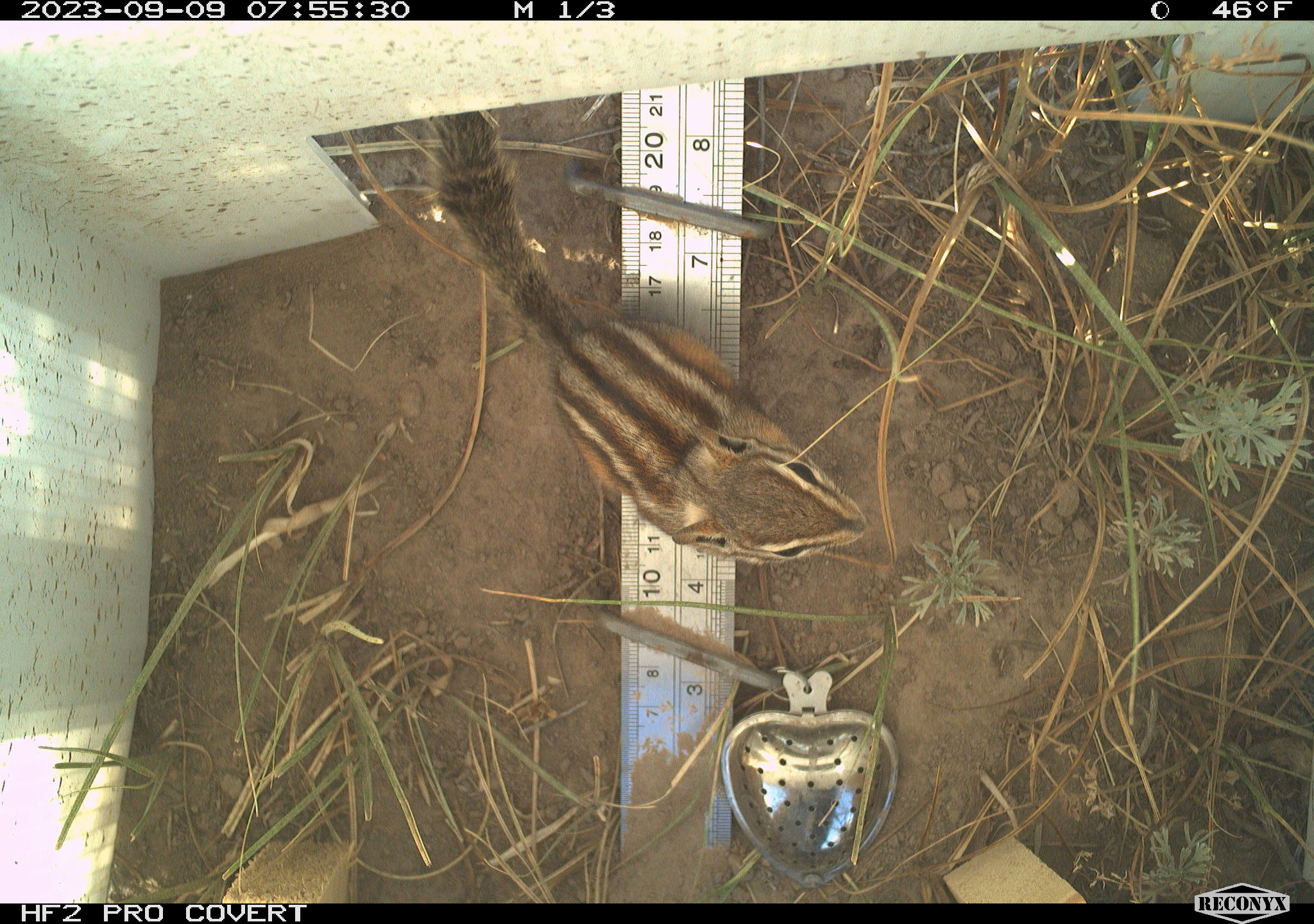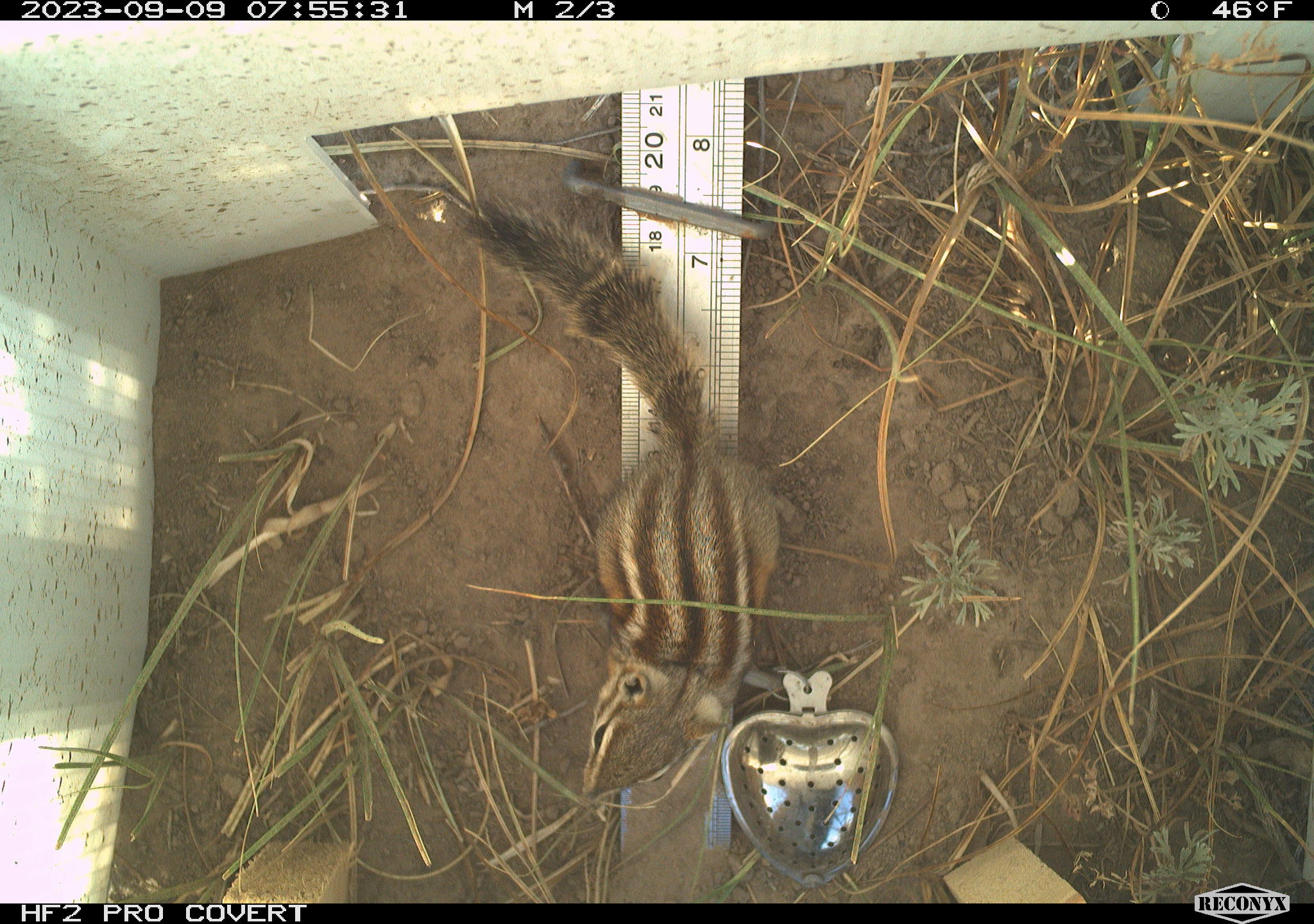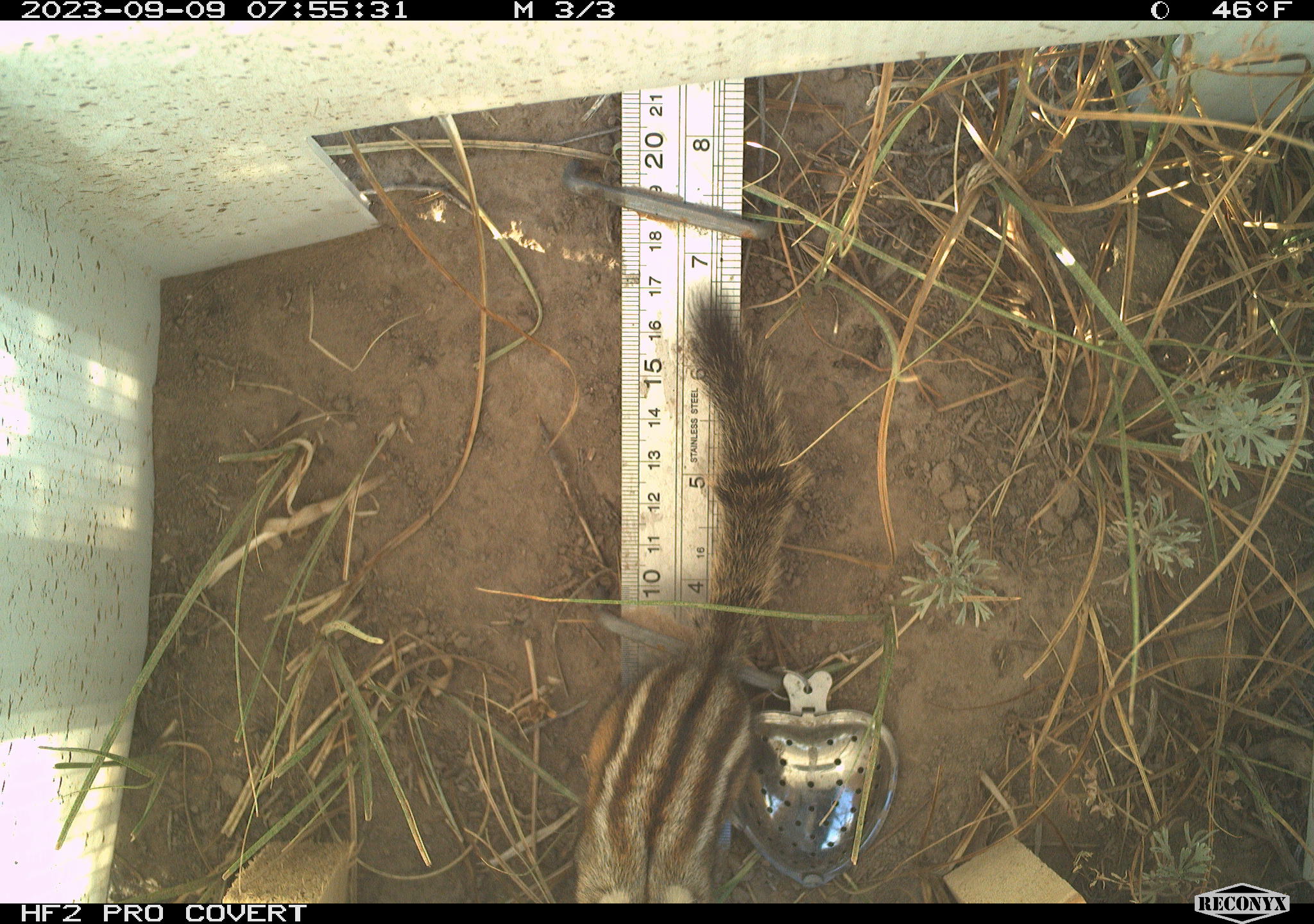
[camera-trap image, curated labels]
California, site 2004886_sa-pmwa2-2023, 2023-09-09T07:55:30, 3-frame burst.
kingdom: Animalia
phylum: Chordata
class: Mammalia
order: Rodentia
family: Sciuridae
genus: Neotamias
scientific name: Neotamias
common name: western chipmunks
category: neotamias species